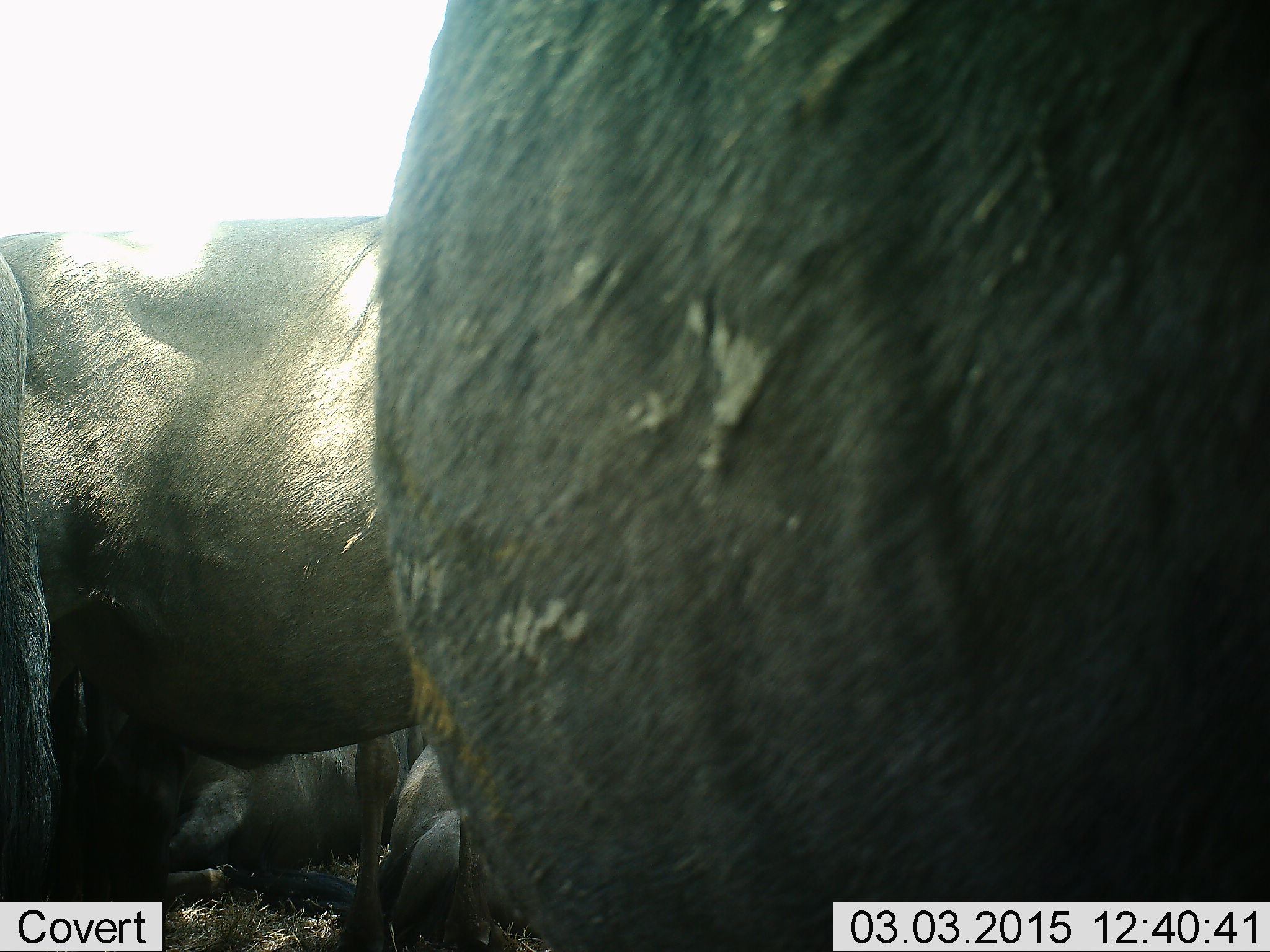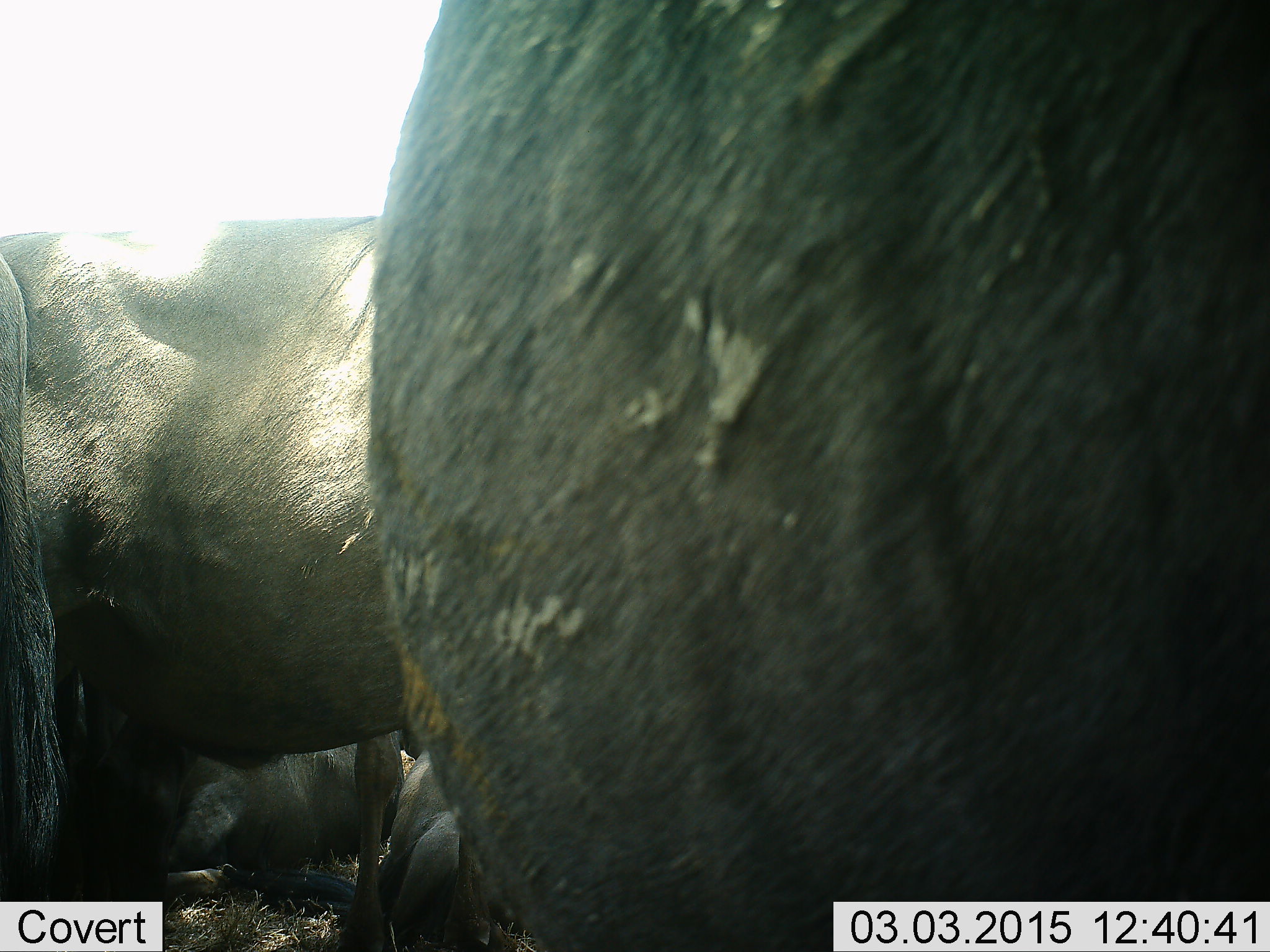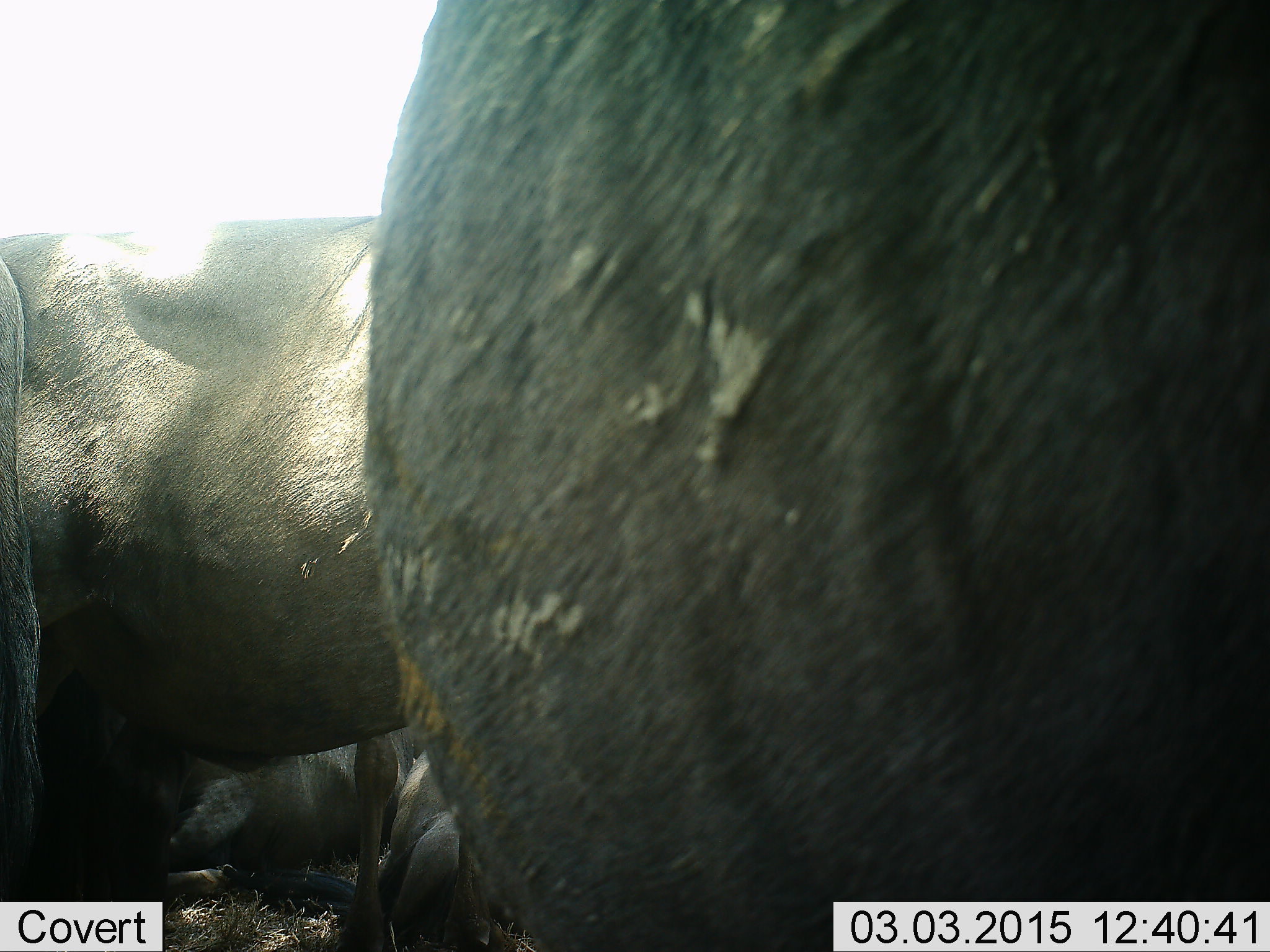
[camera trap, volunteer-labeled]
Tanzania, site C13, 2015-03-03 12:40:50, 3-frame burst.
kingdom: Animalia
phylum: Chordata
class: Mammalia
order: Artiodactyla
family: Bovidae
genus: Connochaetes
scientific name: Connochaetes taurinus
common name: blue wildebeest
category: wildebeest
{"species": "wildebeest (blue wildebeest) (Connochaetes taurinus)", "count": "4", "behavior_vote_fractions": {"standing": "90%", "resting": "70%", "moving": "0%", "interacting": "0%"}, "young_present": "0%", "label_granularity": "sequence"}